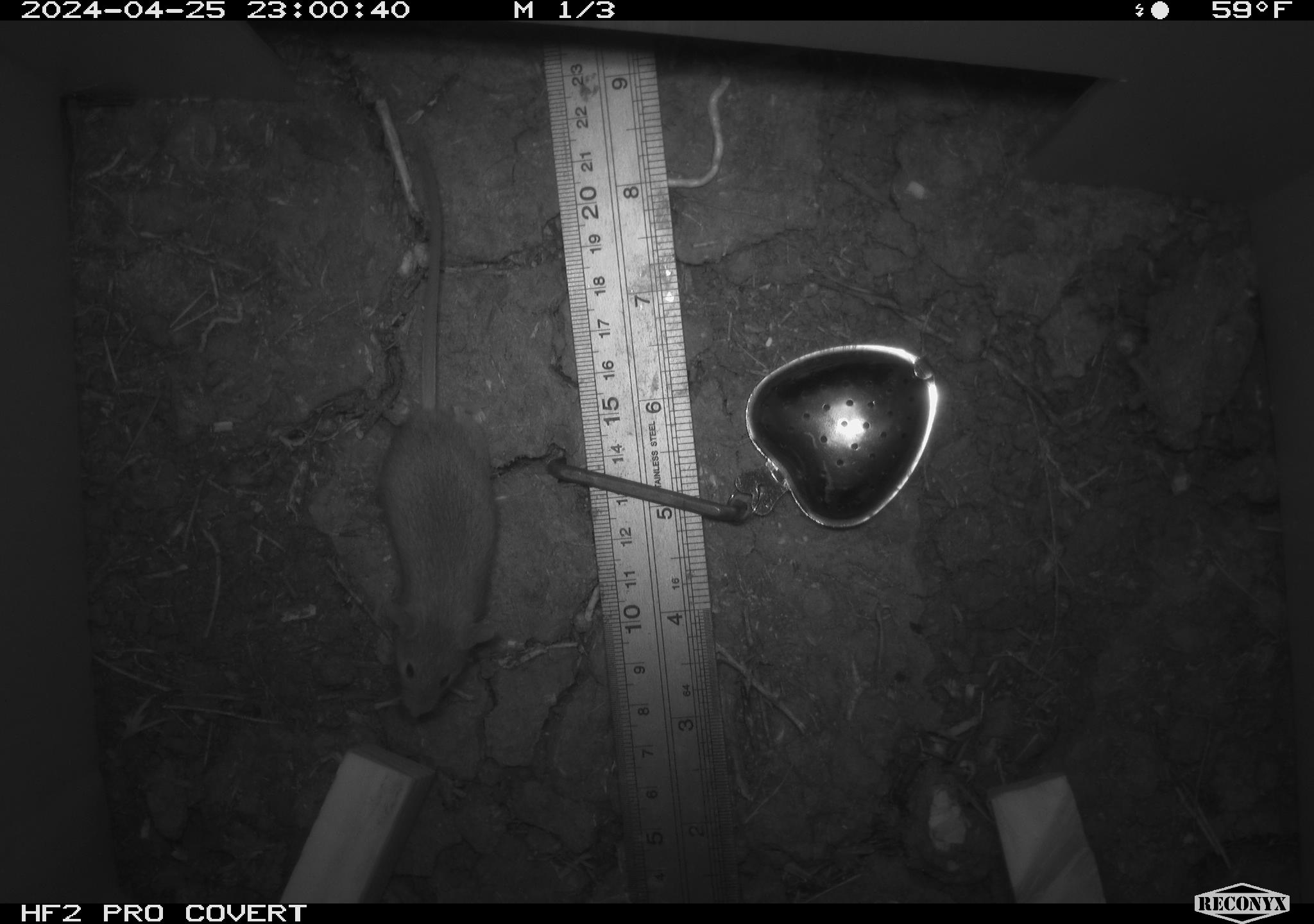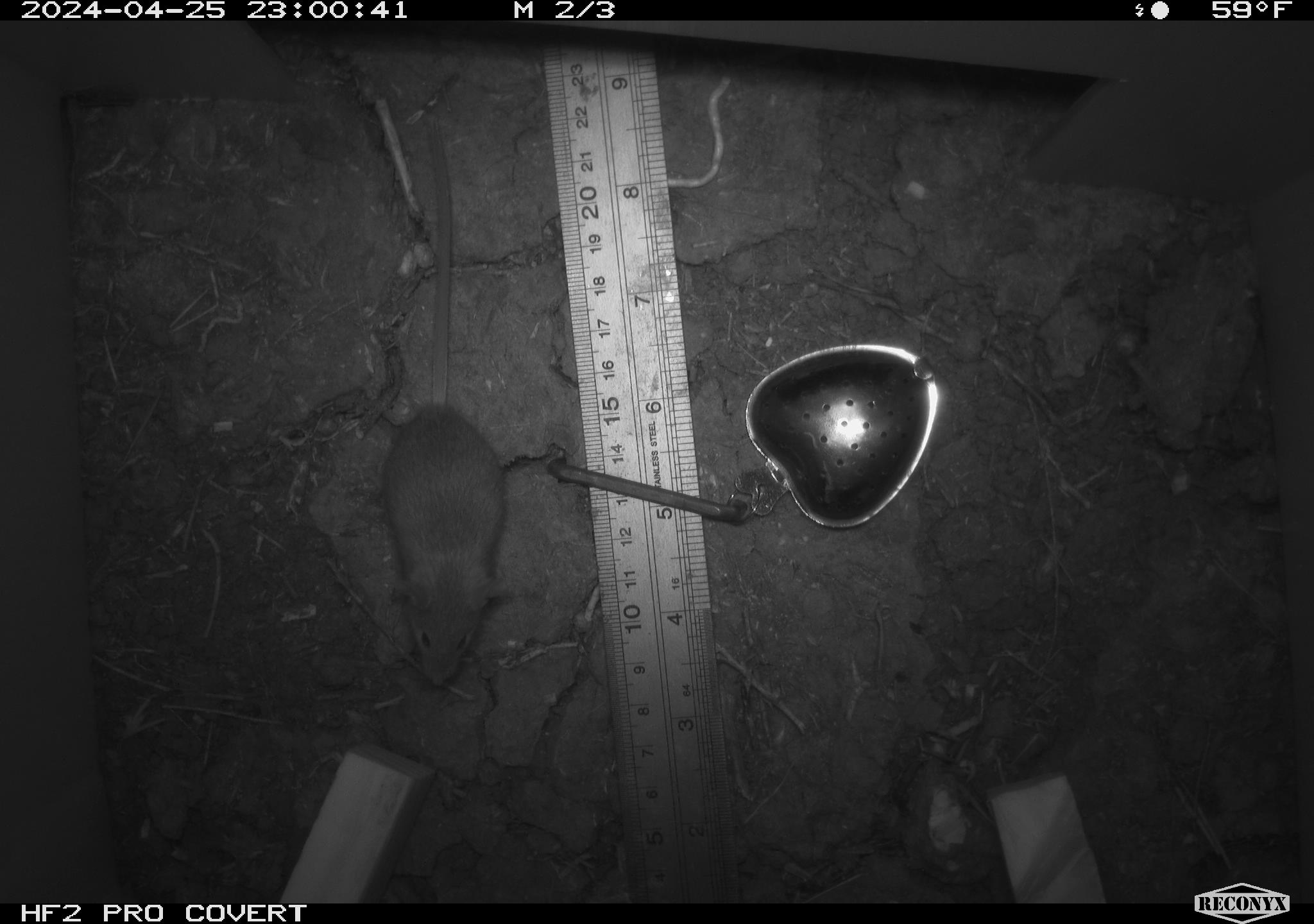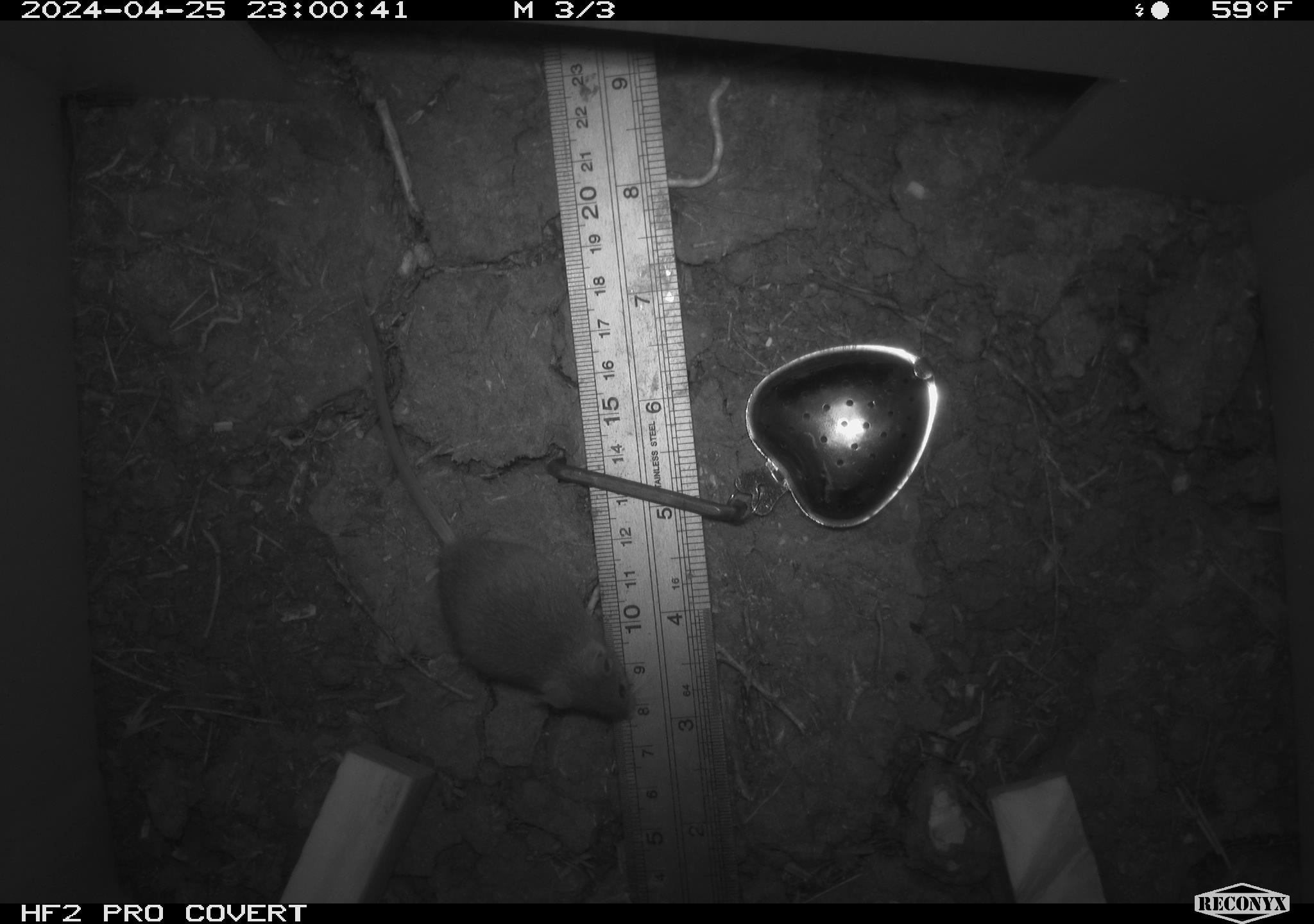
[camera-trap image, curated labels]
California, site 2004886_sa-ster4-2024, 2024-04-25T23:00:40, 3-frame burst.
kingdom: Animalia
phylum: Chordata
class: Mammalia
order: Rodentia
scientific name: Rodentia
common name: mouse species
Mouse species (Rodentia).